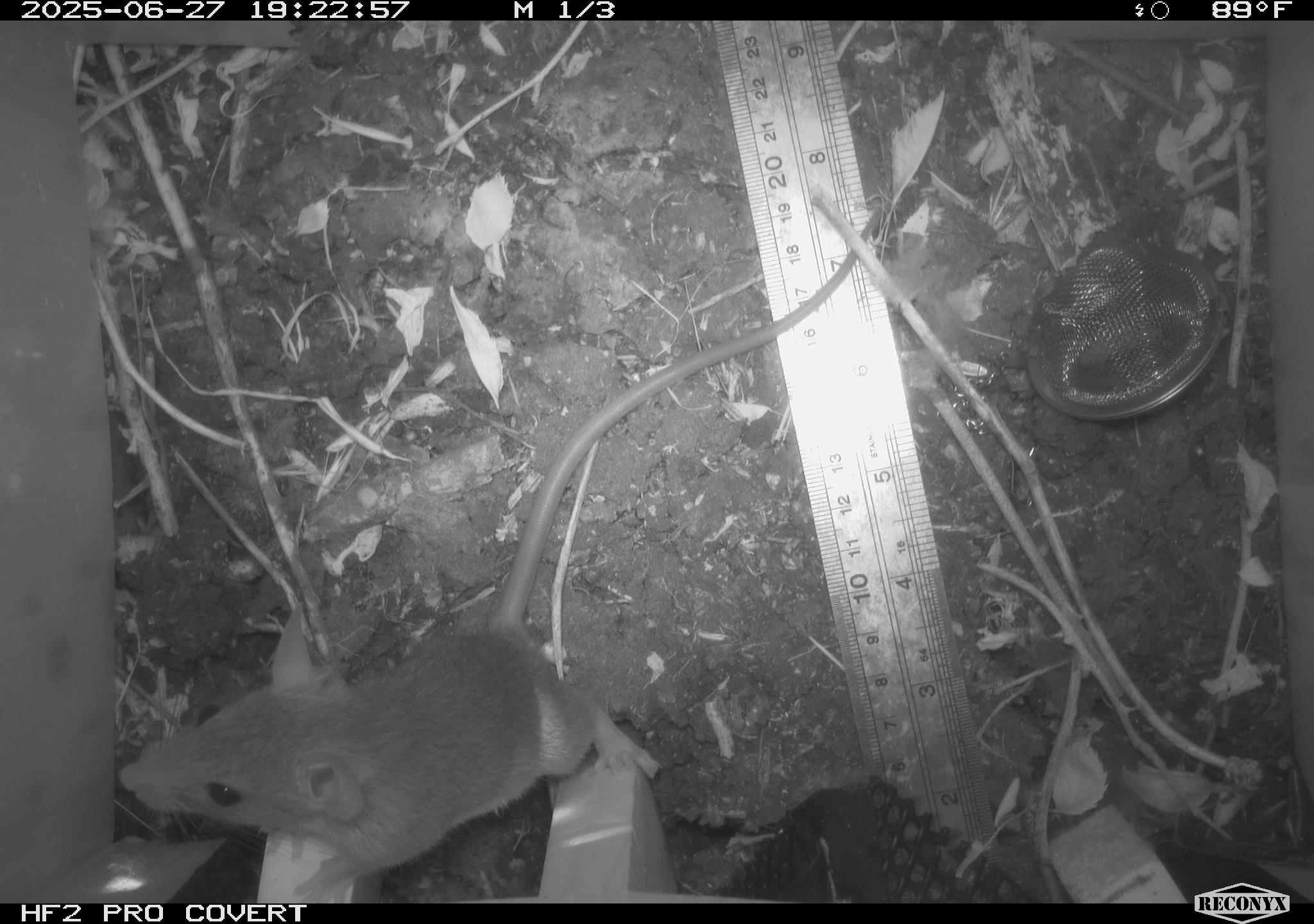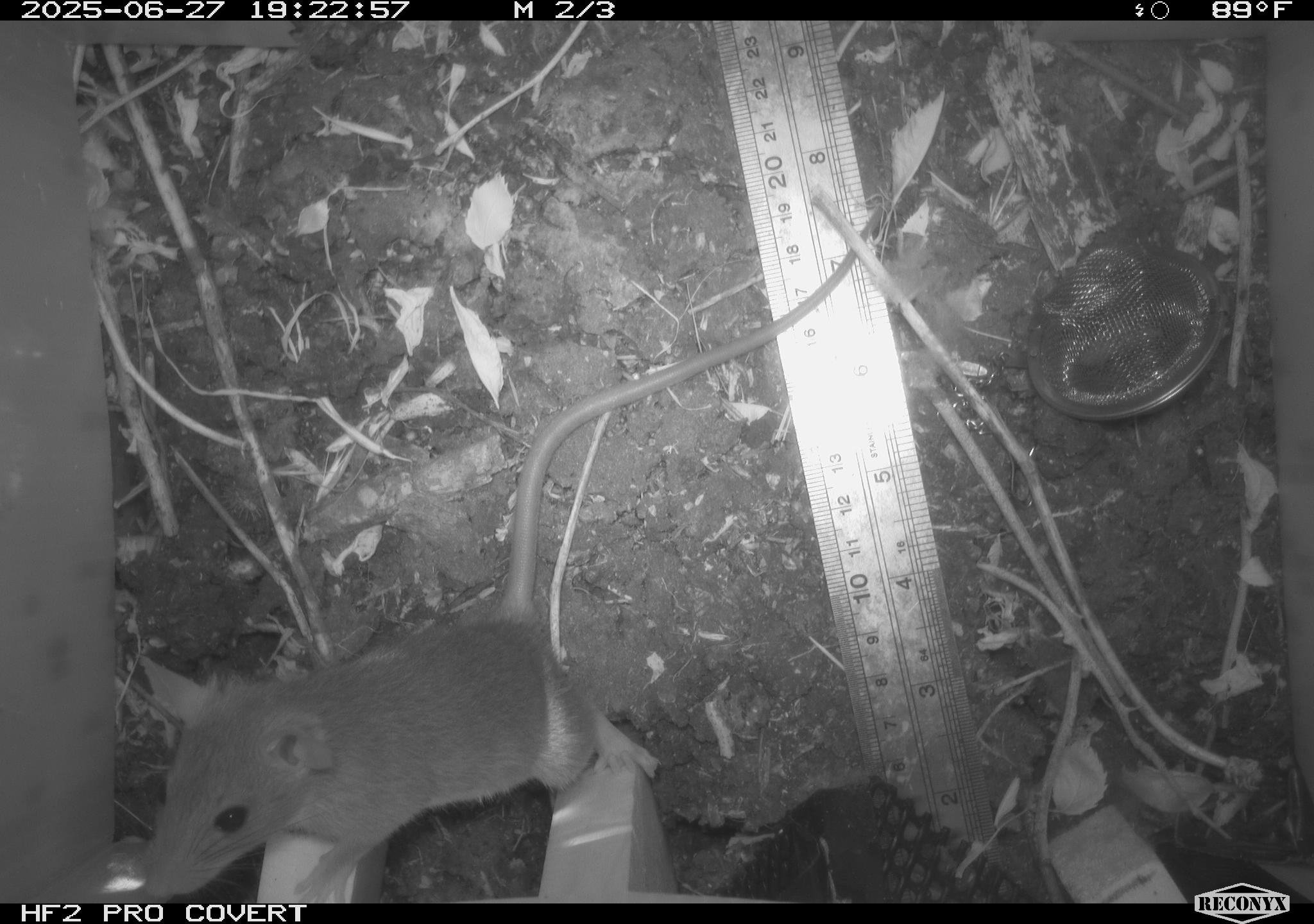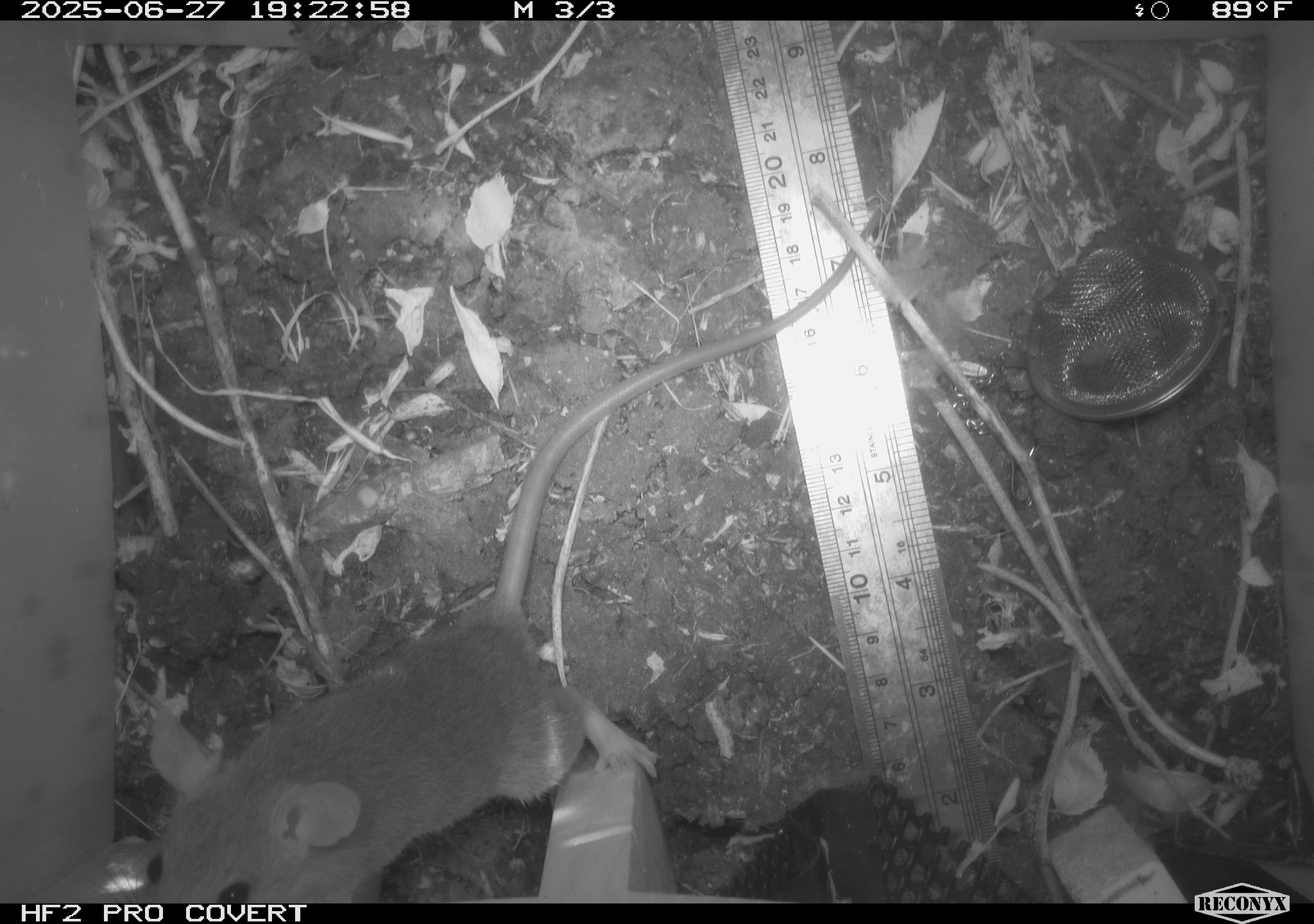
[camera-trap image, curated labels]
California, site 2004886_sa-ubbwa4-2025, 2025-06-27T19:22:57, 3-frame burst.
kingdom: Animalia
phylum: Chordata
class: Mammalia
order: Rodentia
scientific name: Rodentia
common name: rodent